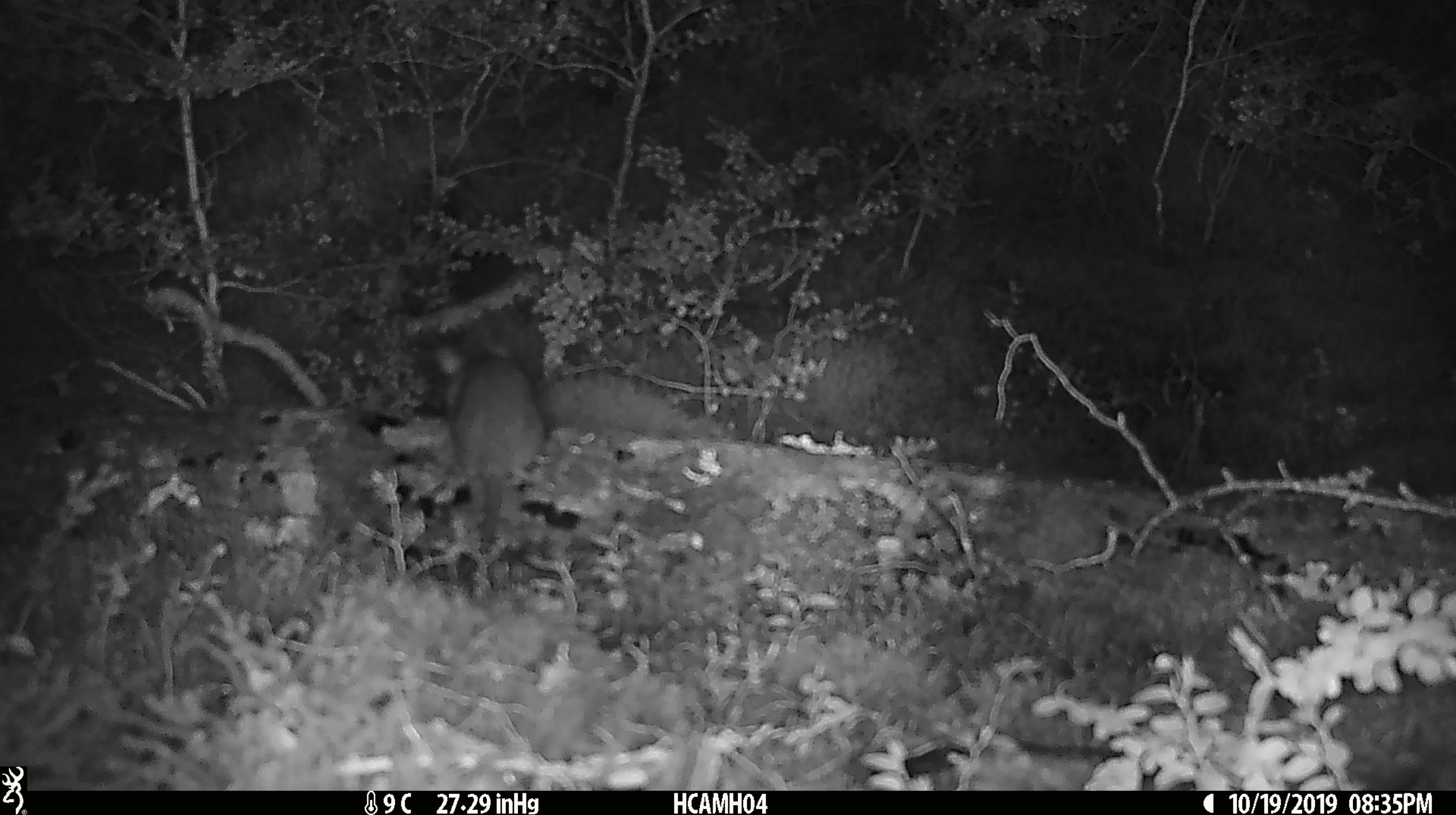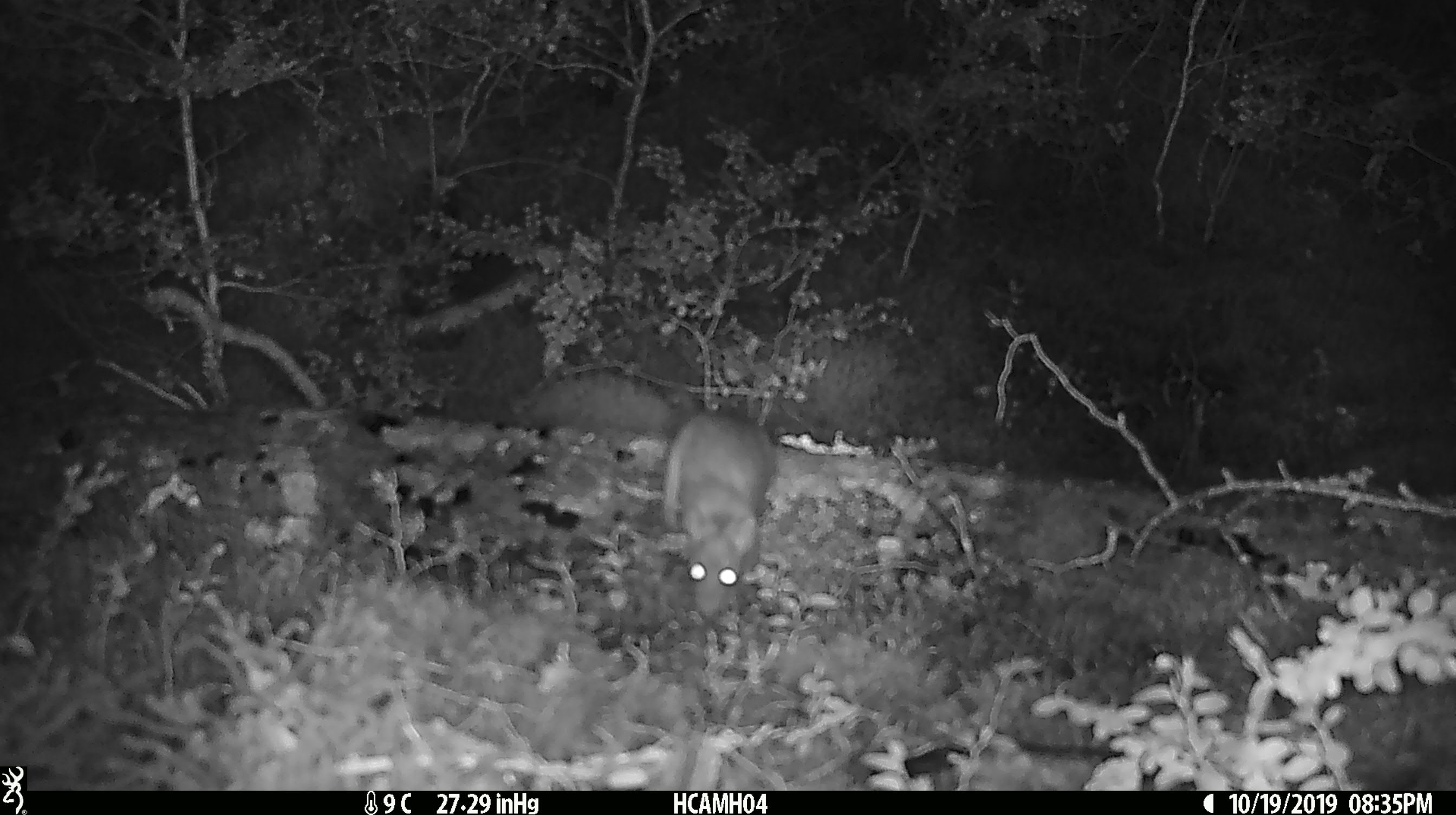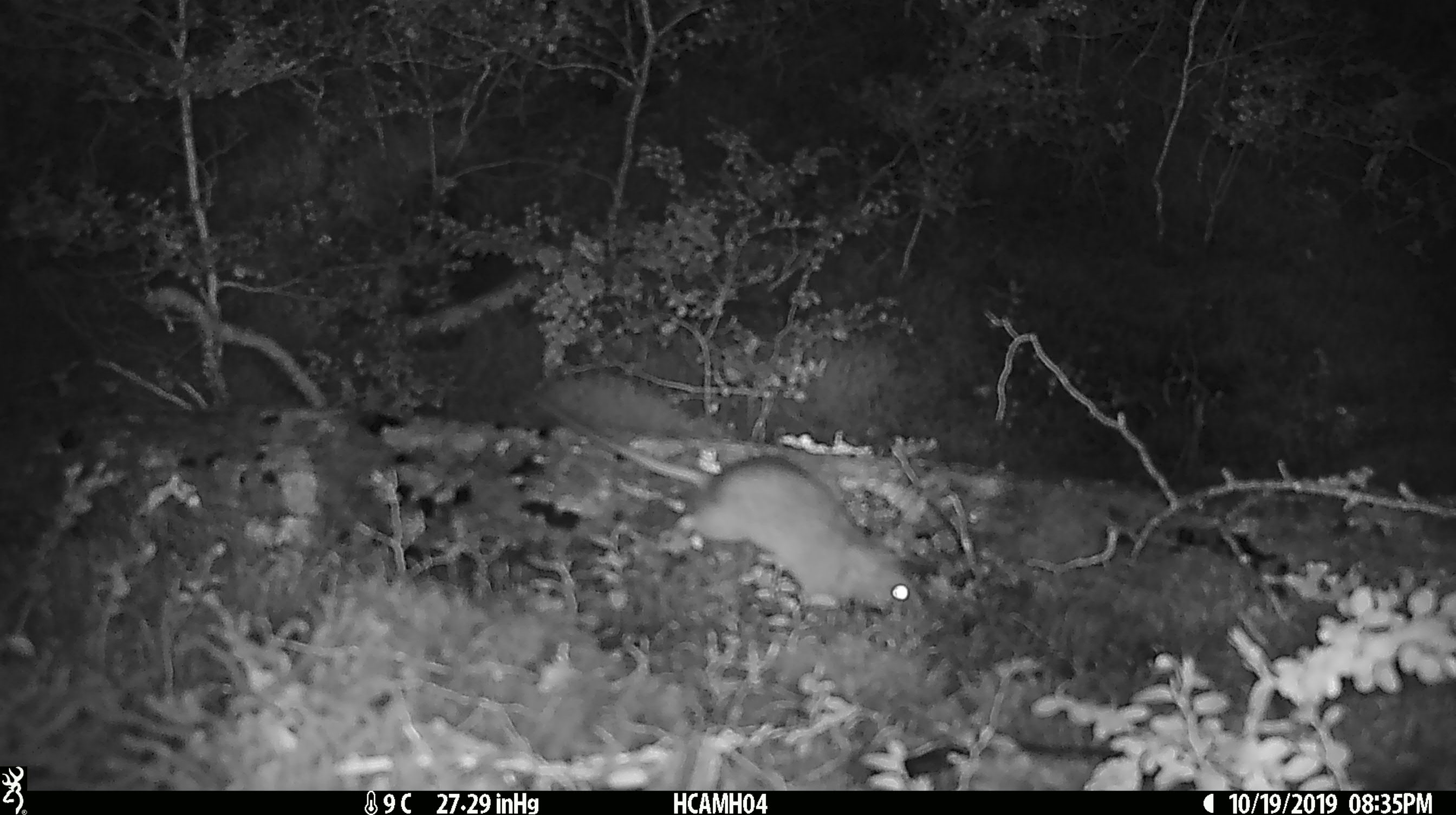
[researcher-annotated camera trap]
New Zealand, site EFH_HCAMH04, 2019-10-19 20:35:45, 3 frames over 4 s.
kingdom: Animalia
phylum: Chordata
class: Mammalia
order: Rodentia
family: Muridae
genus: Mus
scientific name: Mus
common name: mouse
Mouse (Mus).